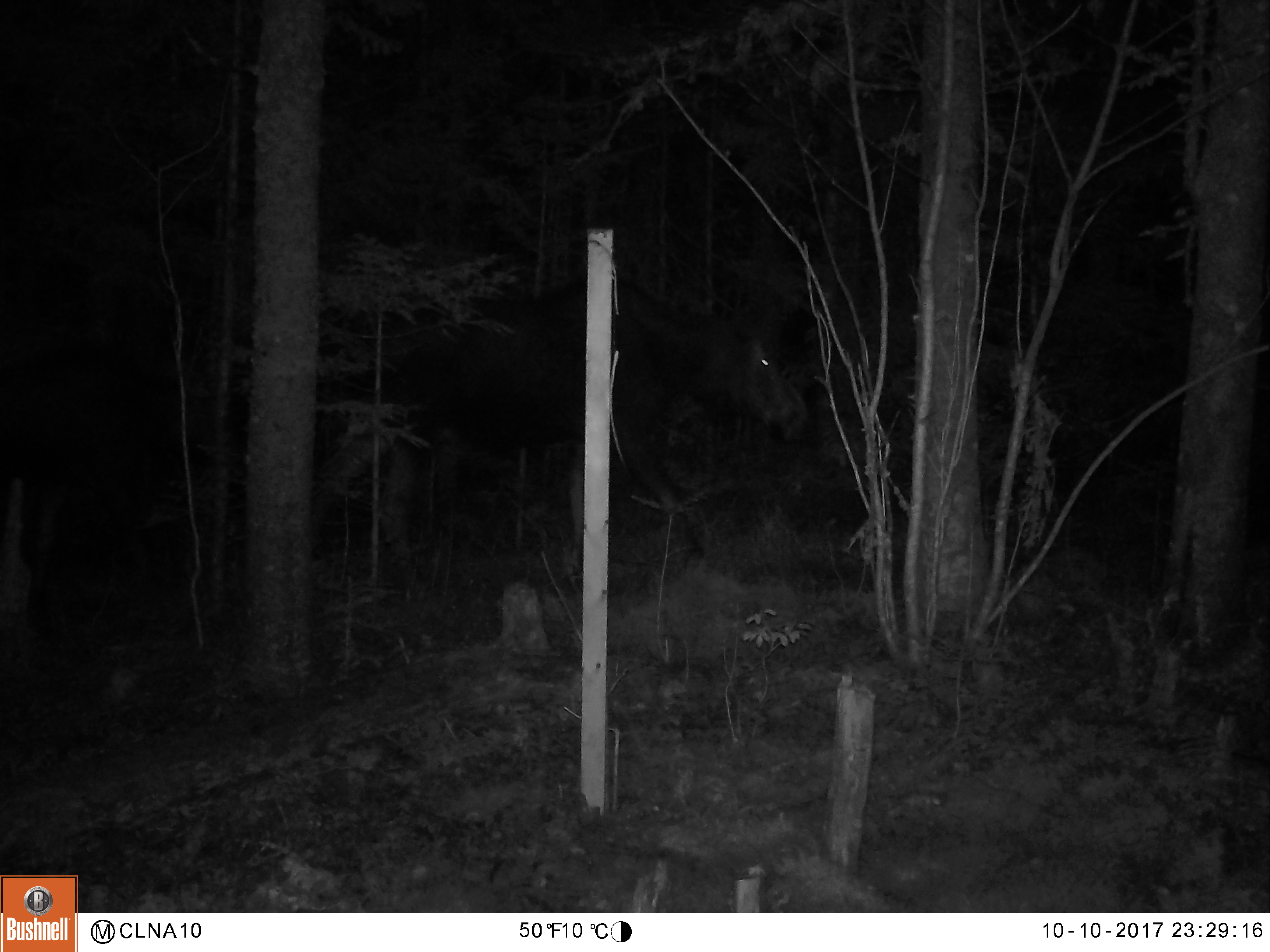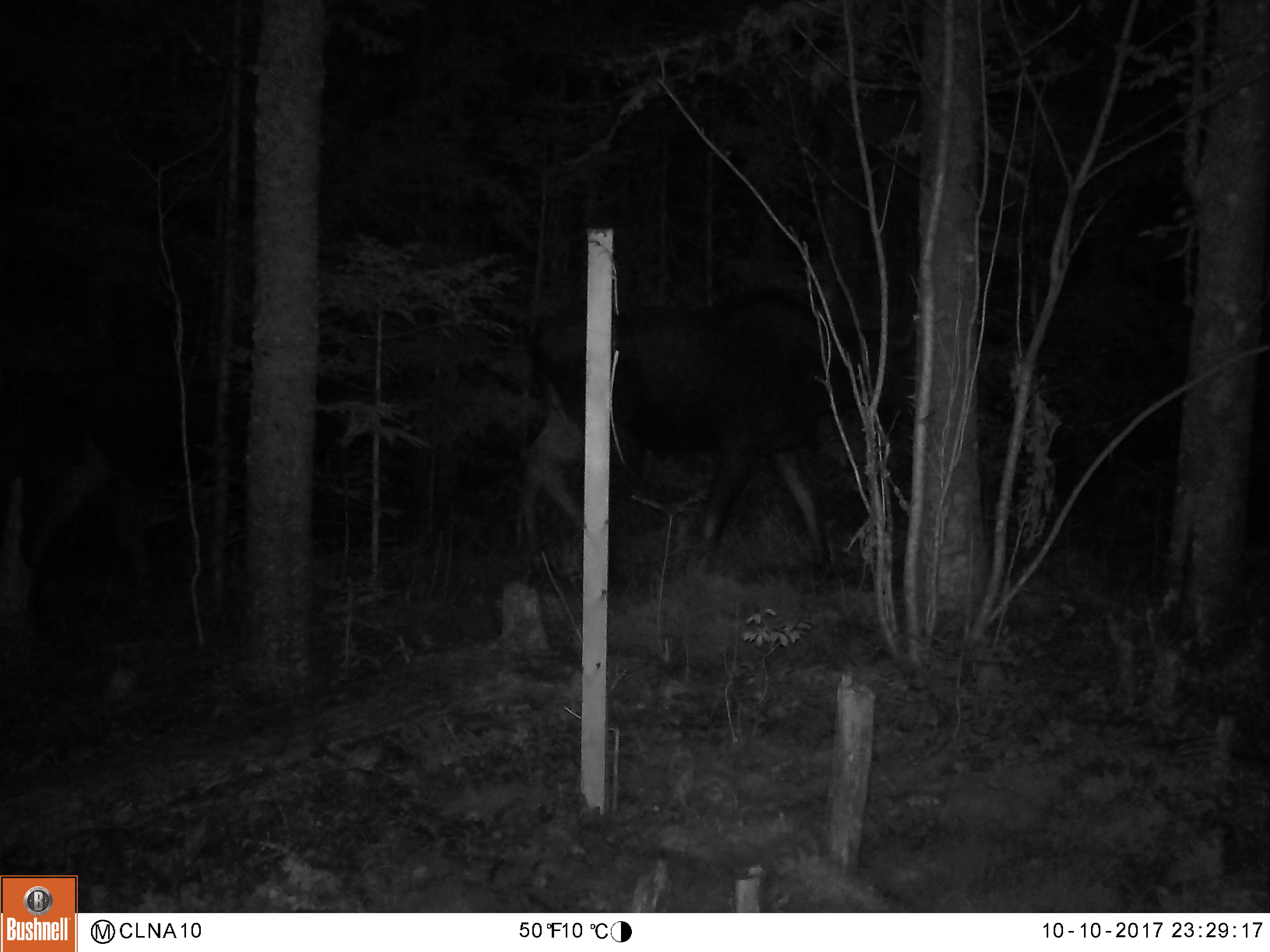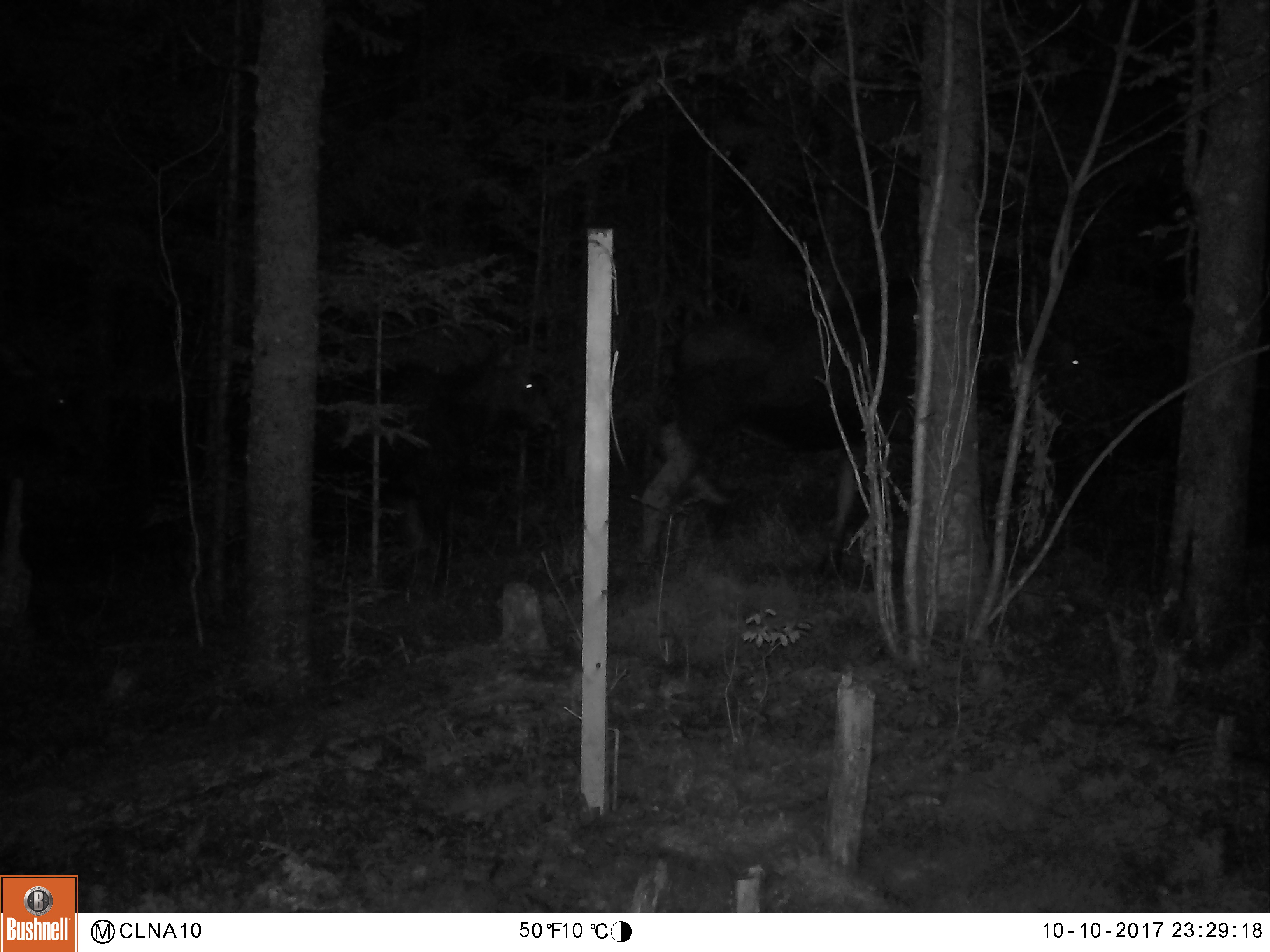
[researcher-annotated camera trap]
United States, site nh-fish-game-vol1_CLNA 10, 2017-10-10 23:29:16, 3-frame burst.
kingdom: Animalia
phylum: Chordata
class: Mammalia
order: Artiodactyla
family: Cervidae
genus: Alces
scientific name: Alces alces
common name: moose